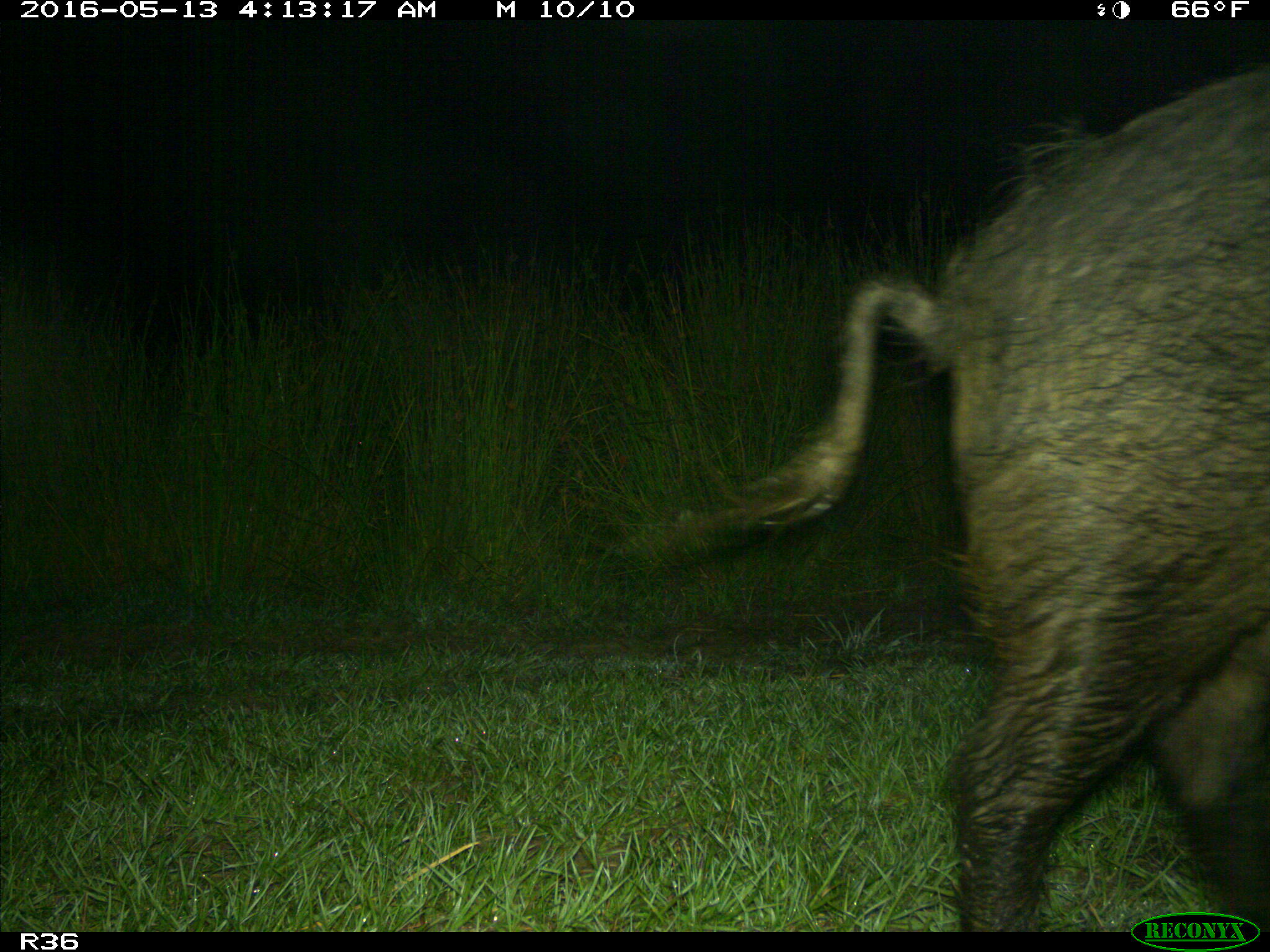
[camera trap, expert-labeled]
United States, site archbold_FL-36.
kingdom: Animalia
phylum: Chordata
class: Mammalia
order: Artiodactyla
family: Suidae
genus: Sus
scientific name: Sus scrofa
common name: wild boar